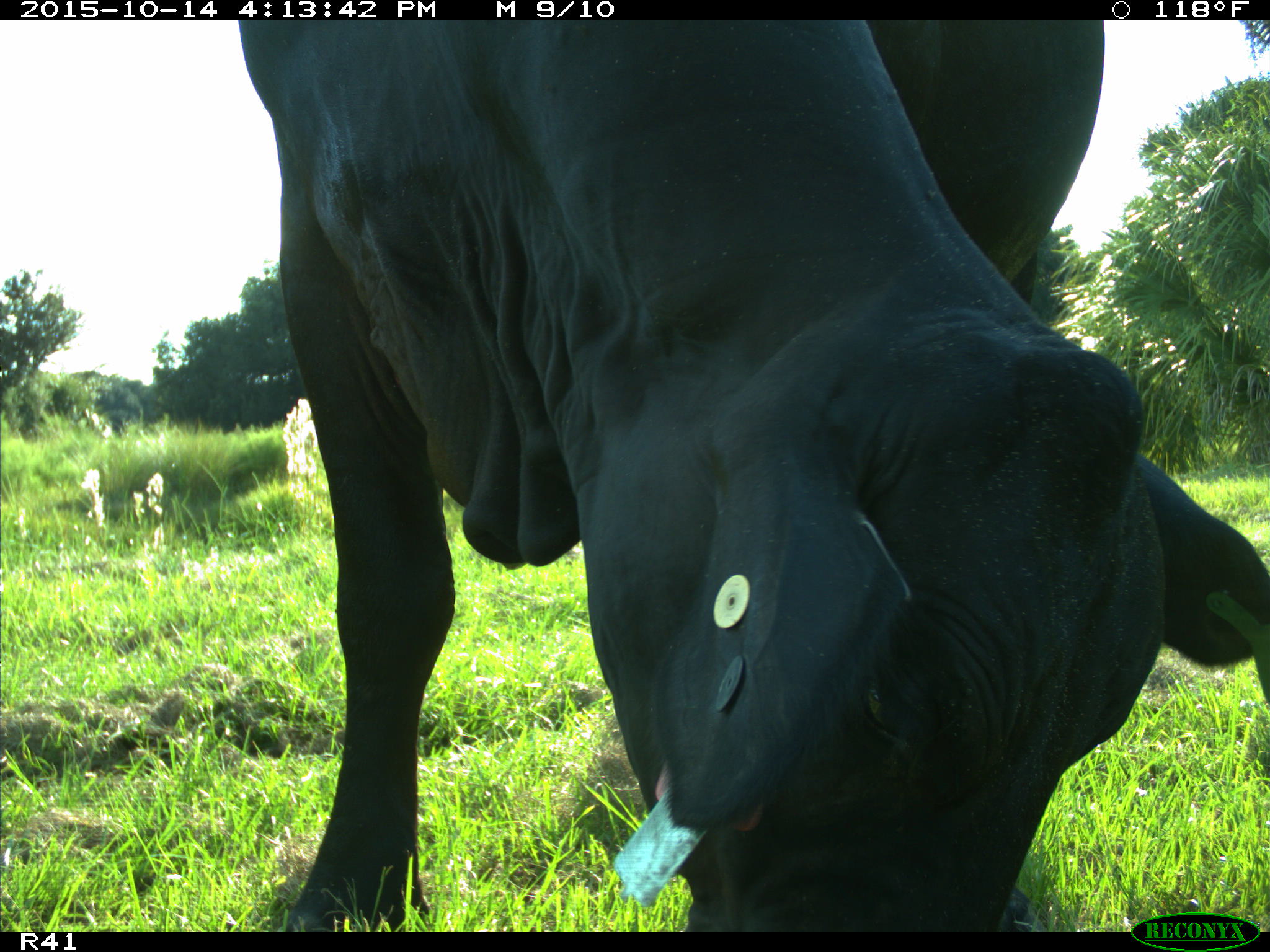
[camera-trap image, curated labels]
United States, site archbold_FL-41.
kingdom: Animalia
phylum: Chordata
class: Mammalia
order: Artiodactyla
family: Bovidae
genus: Bos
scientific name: Bos taurus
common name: domestic cow